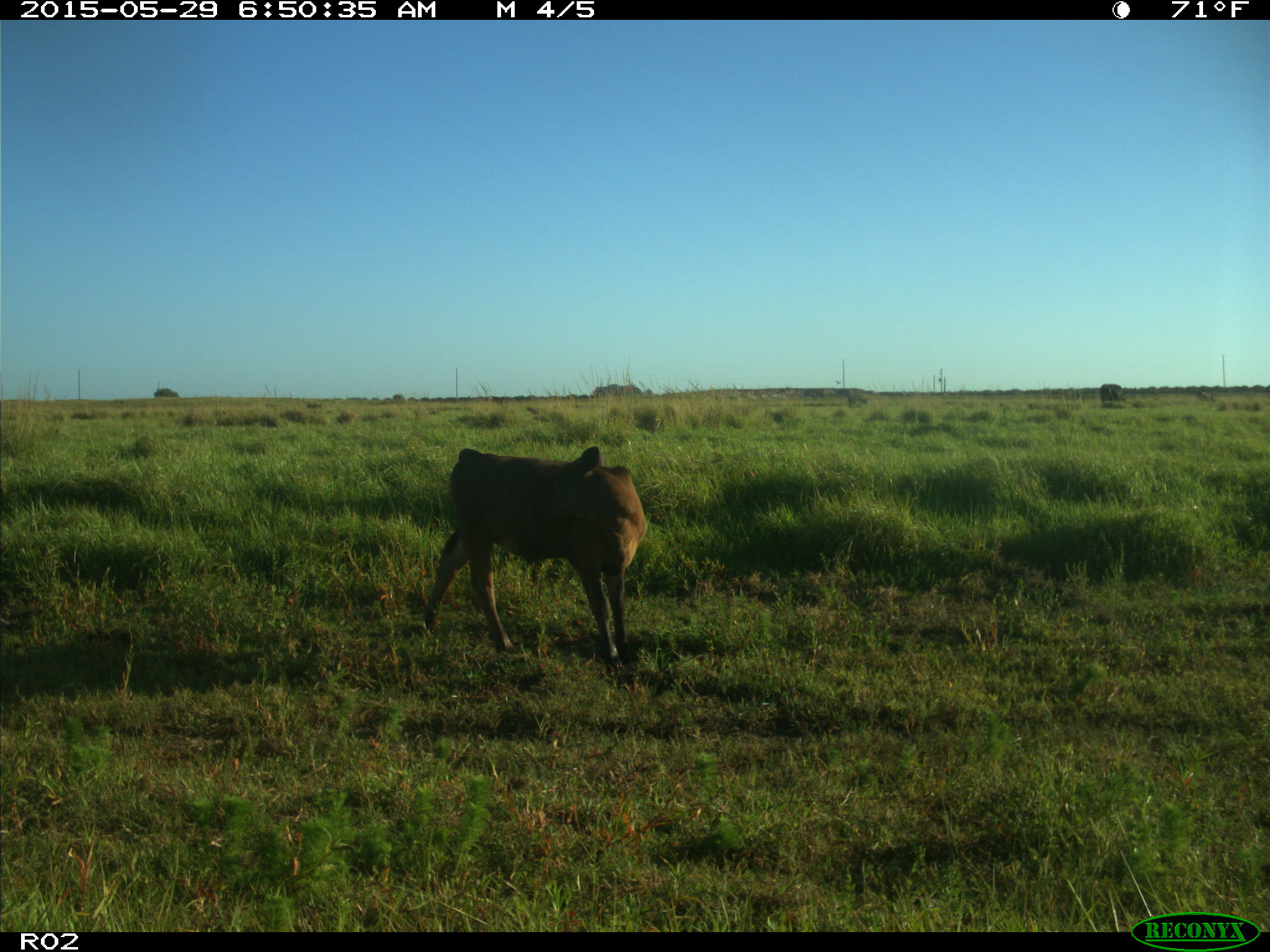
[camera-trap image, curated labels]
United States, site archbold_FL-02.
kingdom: Animalia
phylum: Chordata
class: Mammalia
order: Artiodactyla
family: Bovidae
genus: Bos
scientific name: Bos taurus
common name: domestic cow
Bos taurus (domestic cow).